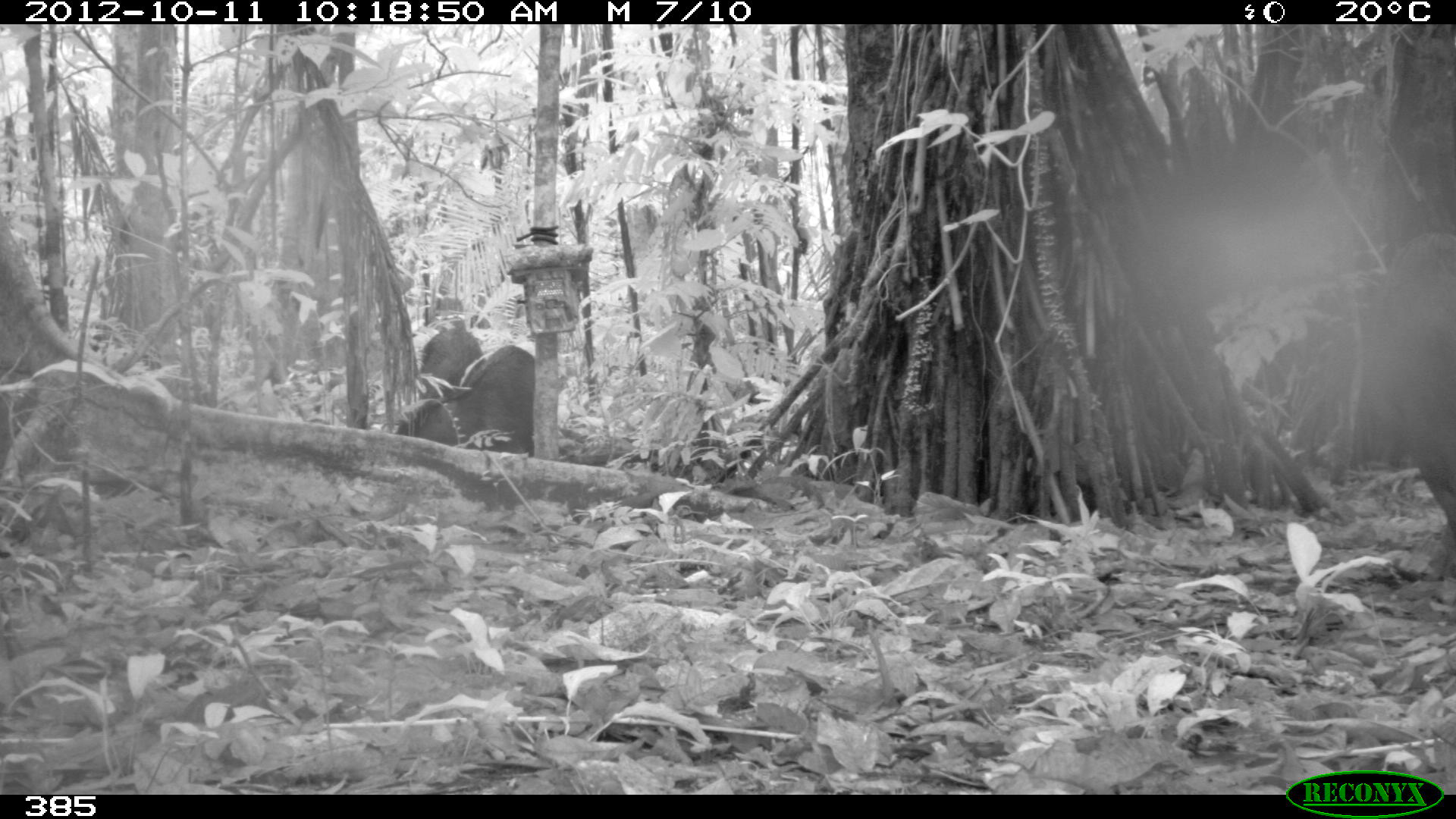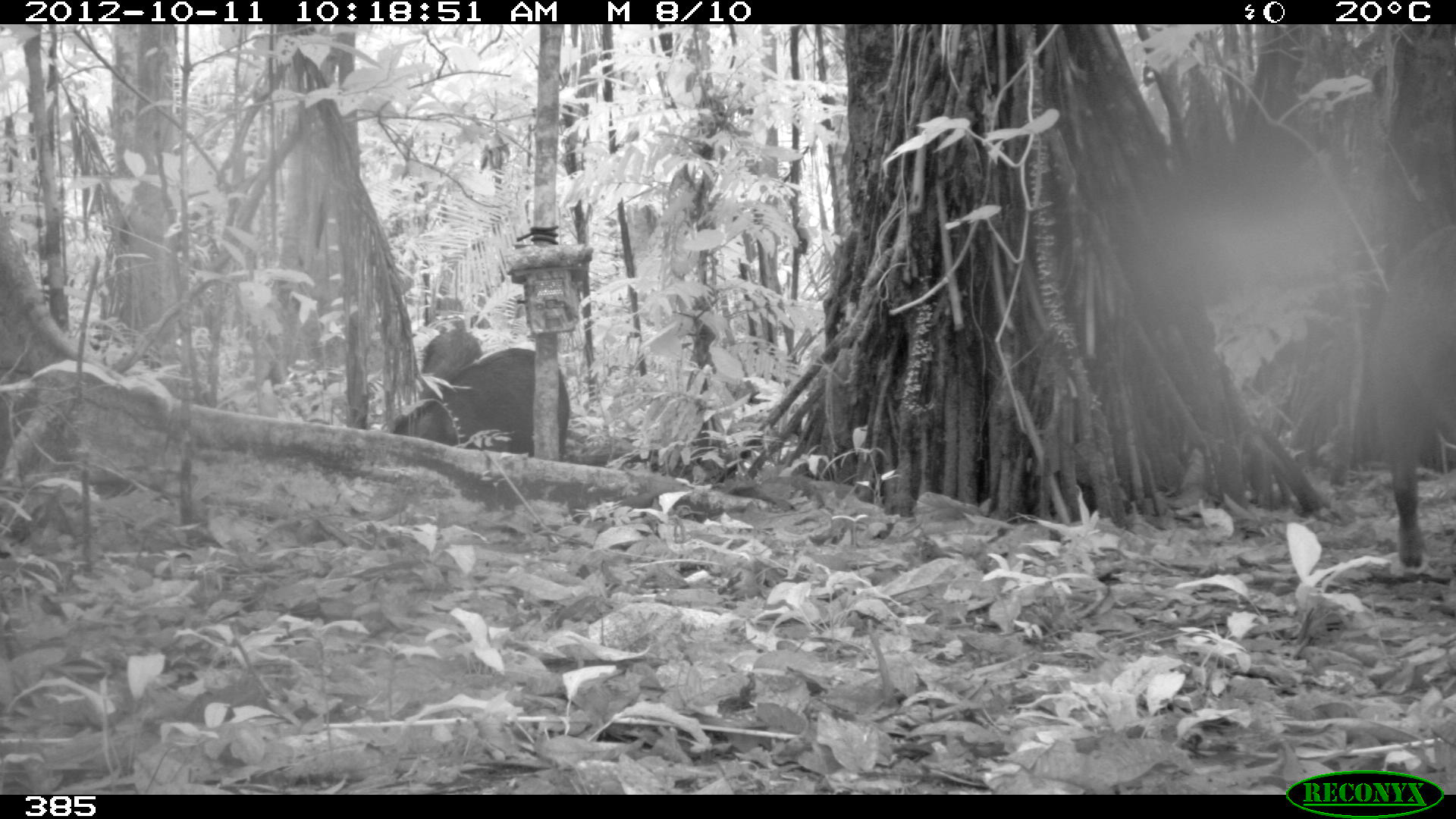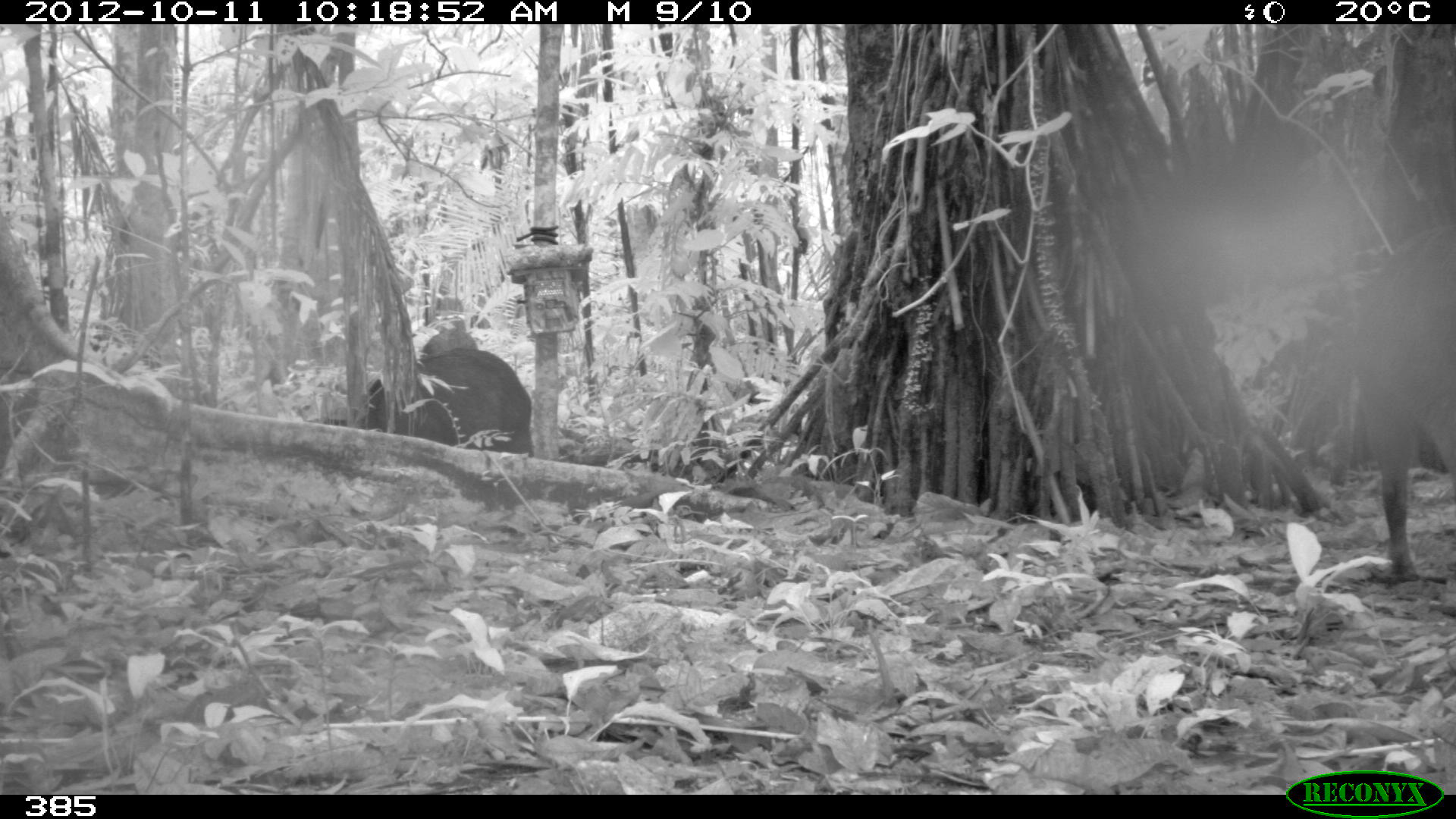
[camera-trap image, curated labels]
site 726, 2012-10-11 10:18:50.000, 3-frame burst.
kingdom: Animalia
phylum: Chordata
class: Mammalia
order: Artiodactyla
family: Tayassuidae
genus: Tayassu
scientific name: Tayassu pecari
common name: white-lipped peccary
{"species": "Tayassu pecari (white-lipped peccary)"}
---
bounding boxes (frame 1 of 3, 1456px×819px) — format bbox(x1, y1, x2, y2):
tayassu pecari: bbox(1371, 231, 1456, 577); bbox(392, 343, 533, 457); bbox(414, 324, 487, 402); bbox(422, 296, 492, 332)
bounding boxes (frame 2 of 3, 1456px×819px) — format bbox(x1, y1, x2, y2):
tayassu pecari: bbox(1366, 217, 1455, 565); bbox(392, 342, 567, 454); bbox(415, 328, 481, 402)